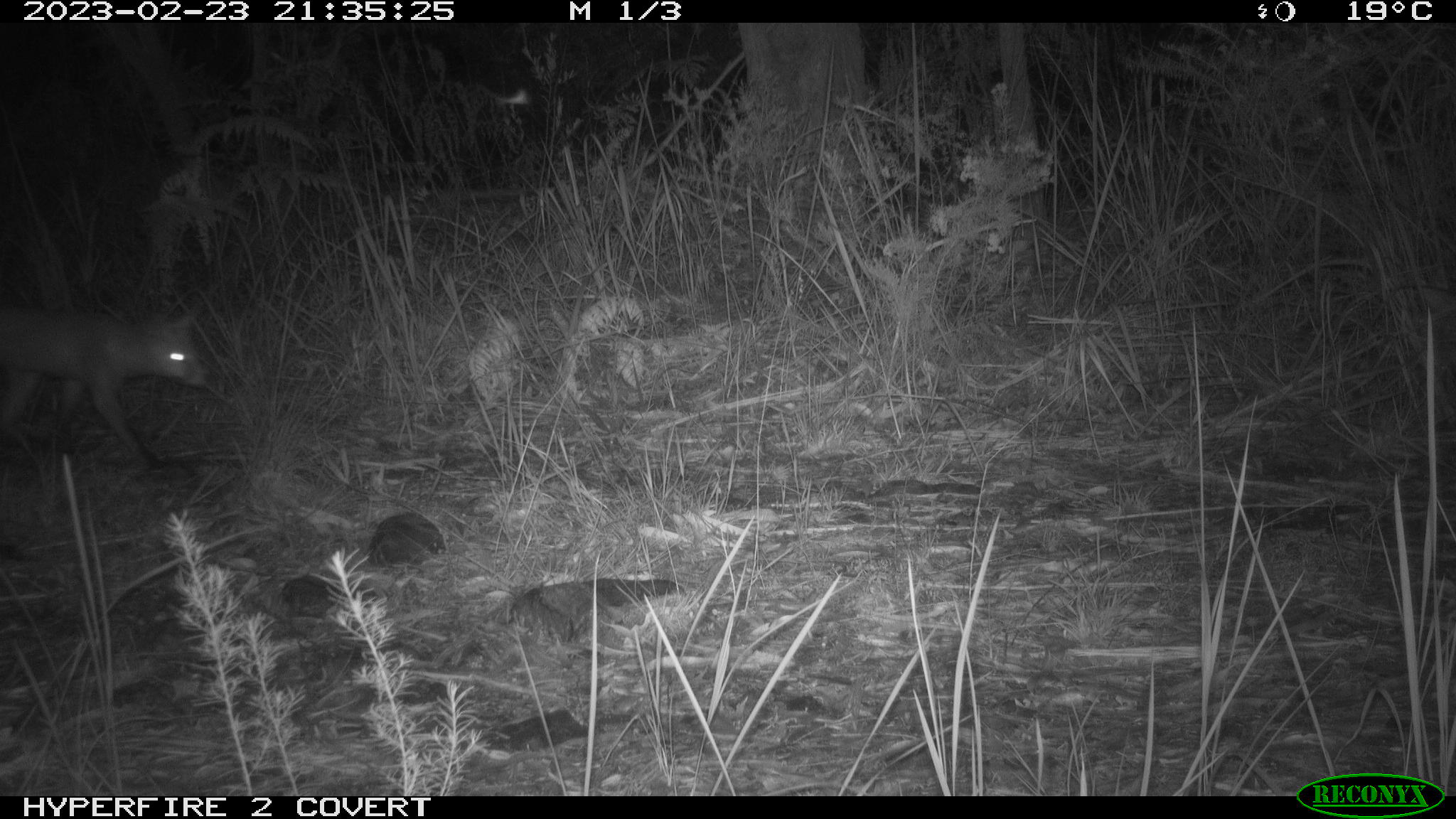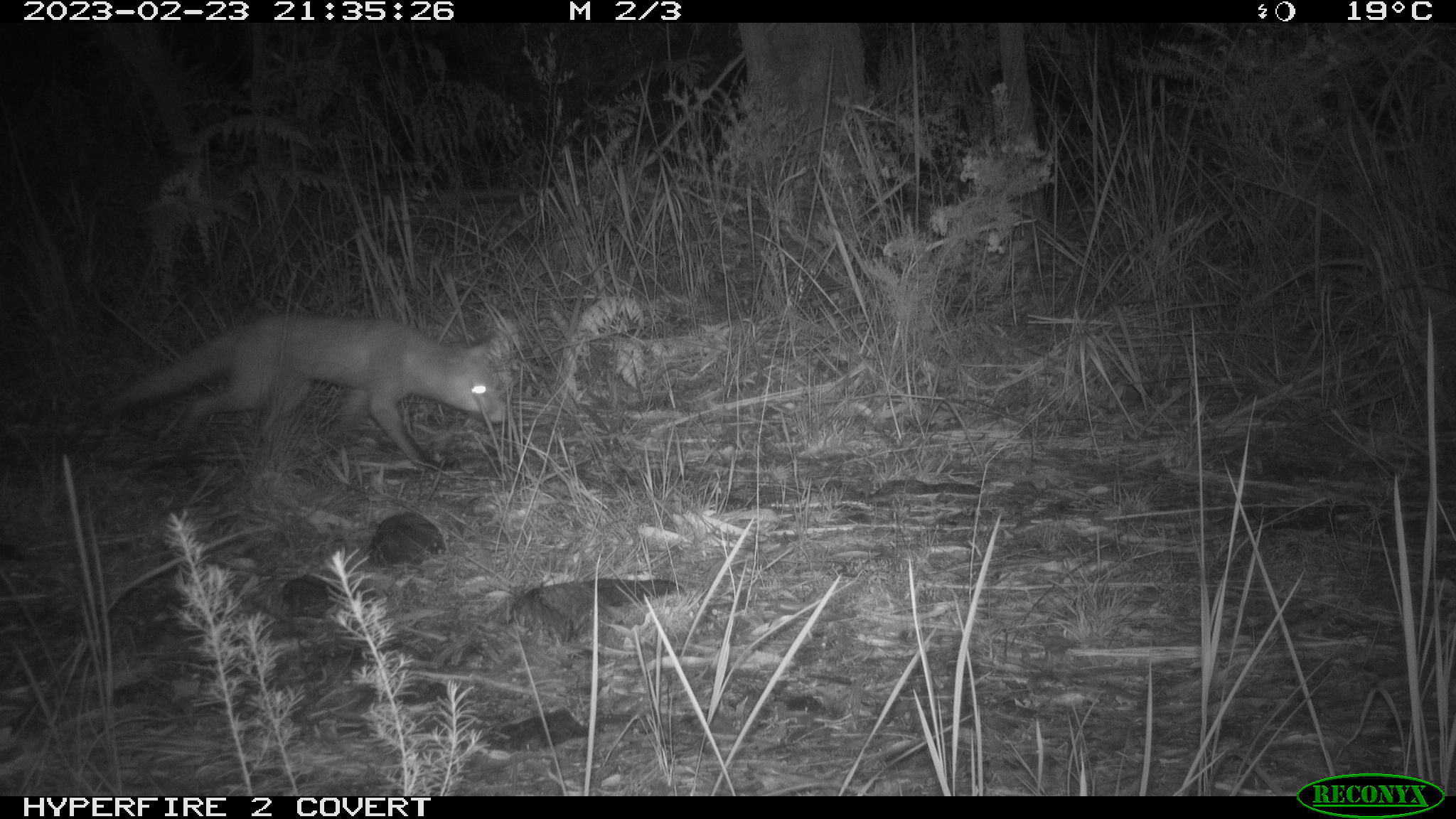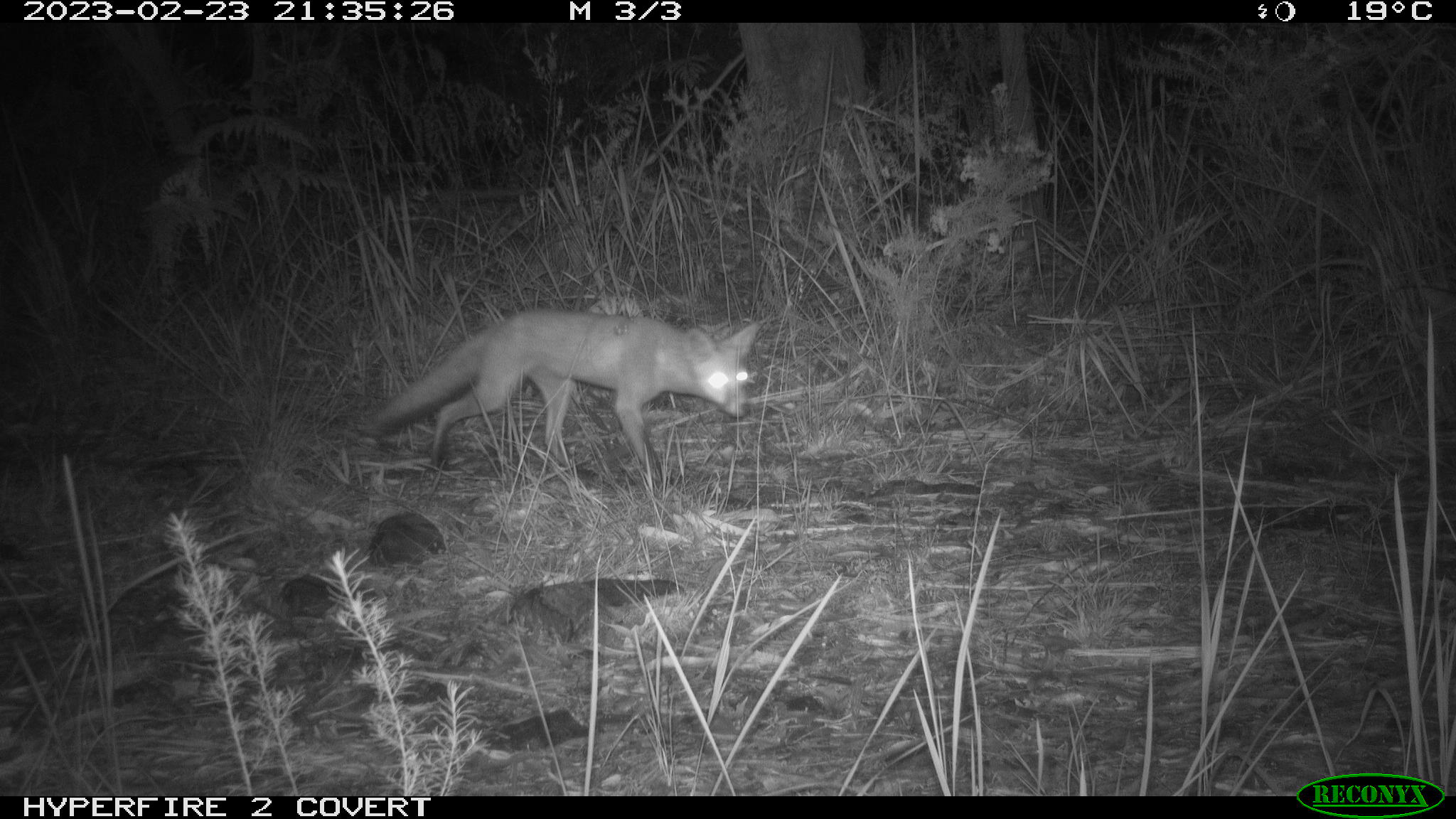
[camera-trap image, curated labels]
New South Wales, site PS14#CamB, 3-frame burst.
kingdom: Animalia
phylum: Chordata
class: Mammalia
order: Carnivora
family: Canidae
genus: Vulpes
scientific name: Vulpes vulpes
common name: red fox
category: fox